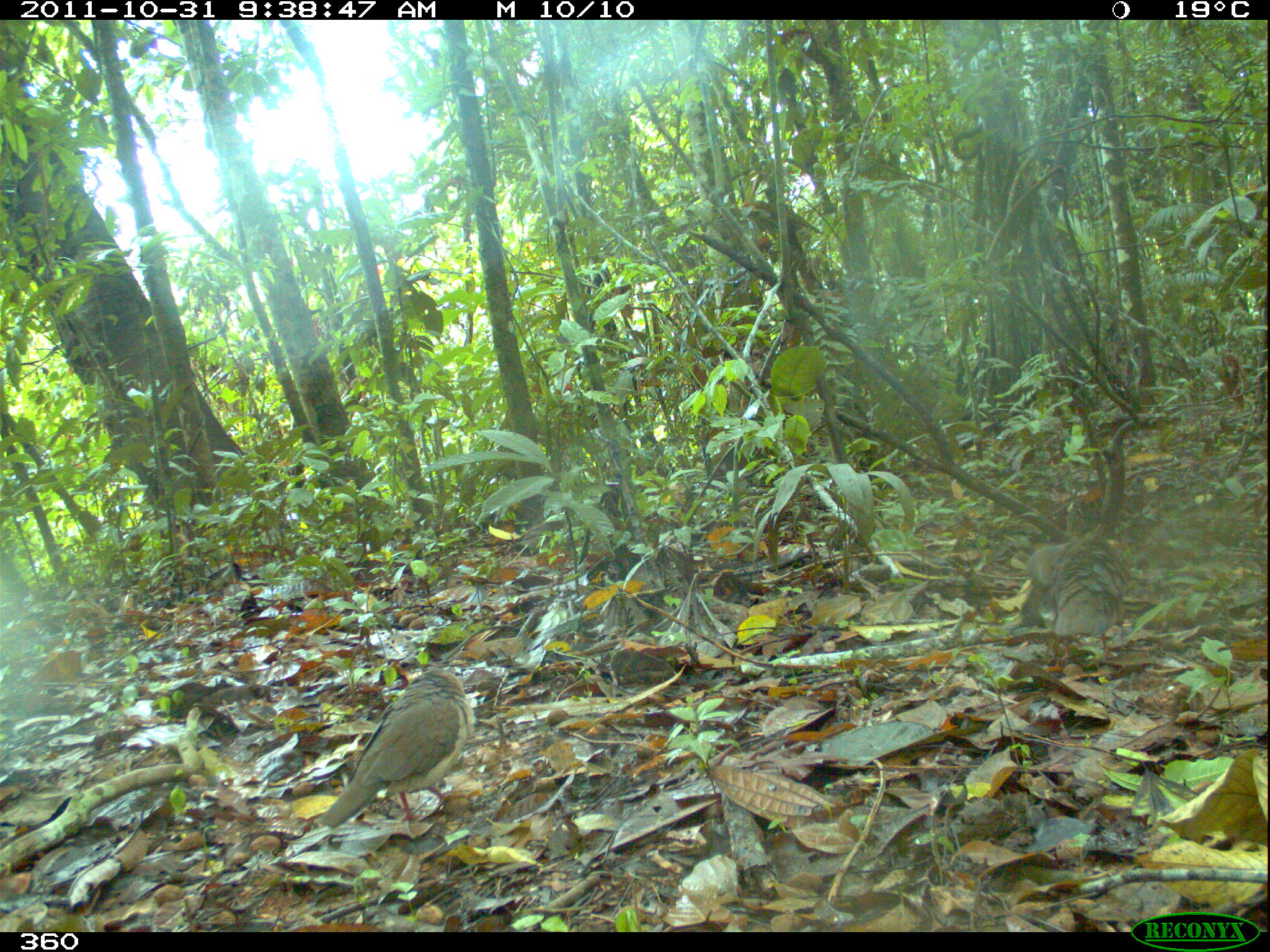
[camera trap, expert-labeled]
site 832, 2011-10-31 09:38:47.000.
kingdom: Animalia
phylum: Chordata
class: Aves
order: Columbiformes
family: Columbidae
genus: Leptotila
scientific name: Leptotila verreauxi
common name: white-tipped dove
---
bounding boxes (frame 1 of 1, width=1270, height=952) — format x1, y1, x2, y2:
leptotila verreauxi: 314, 665, 476, 828; 1016, 526, 1131, 664